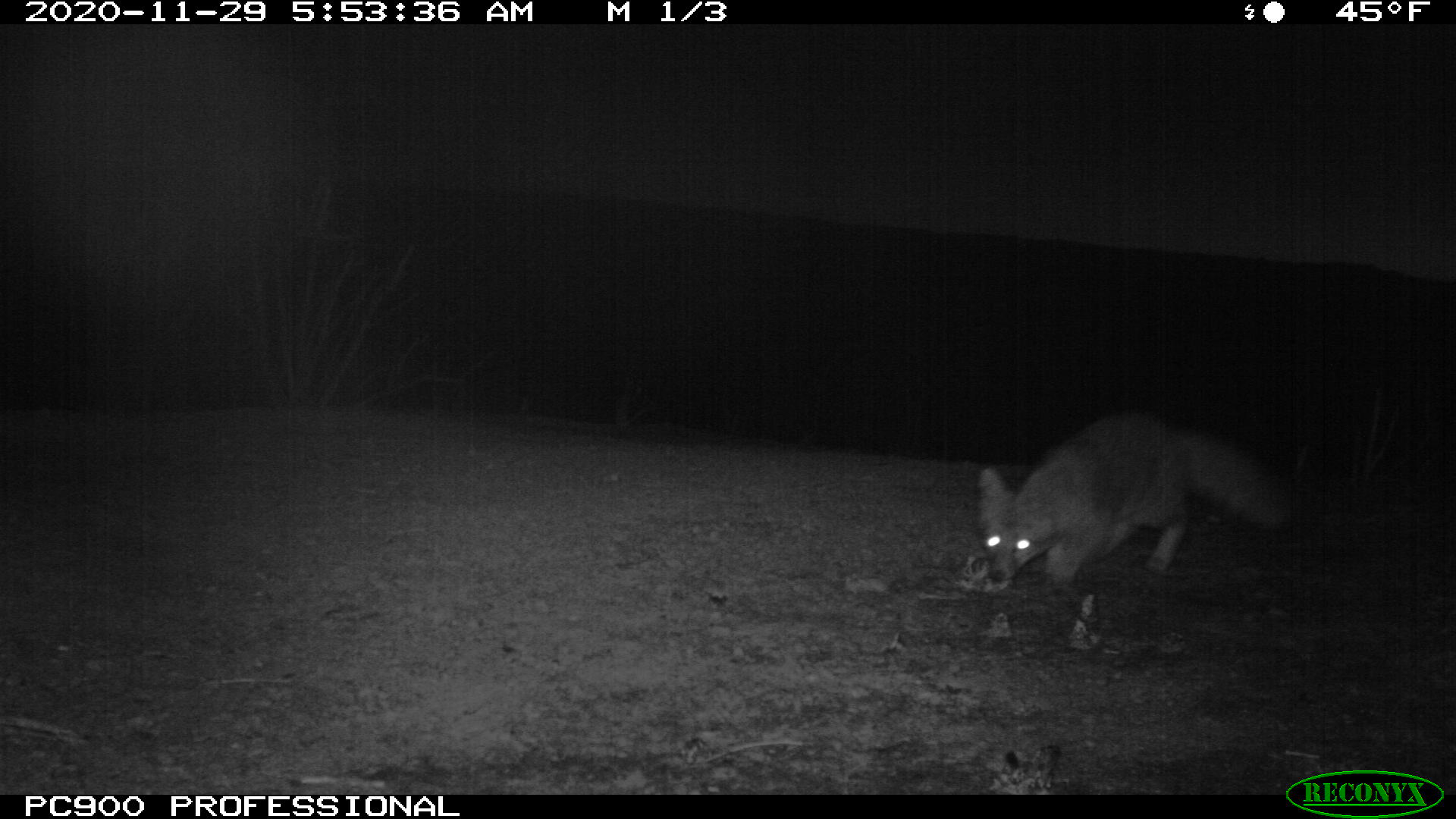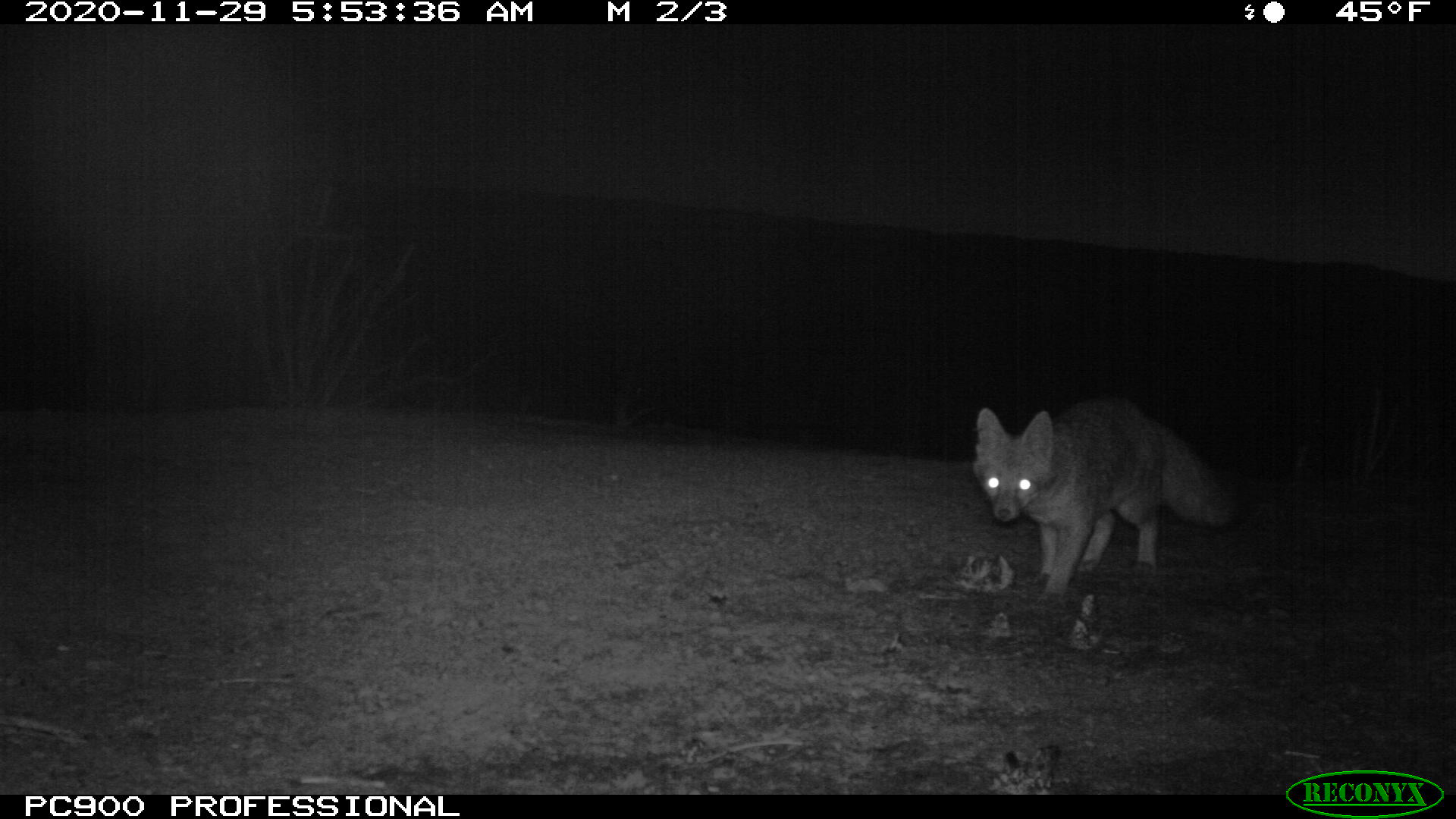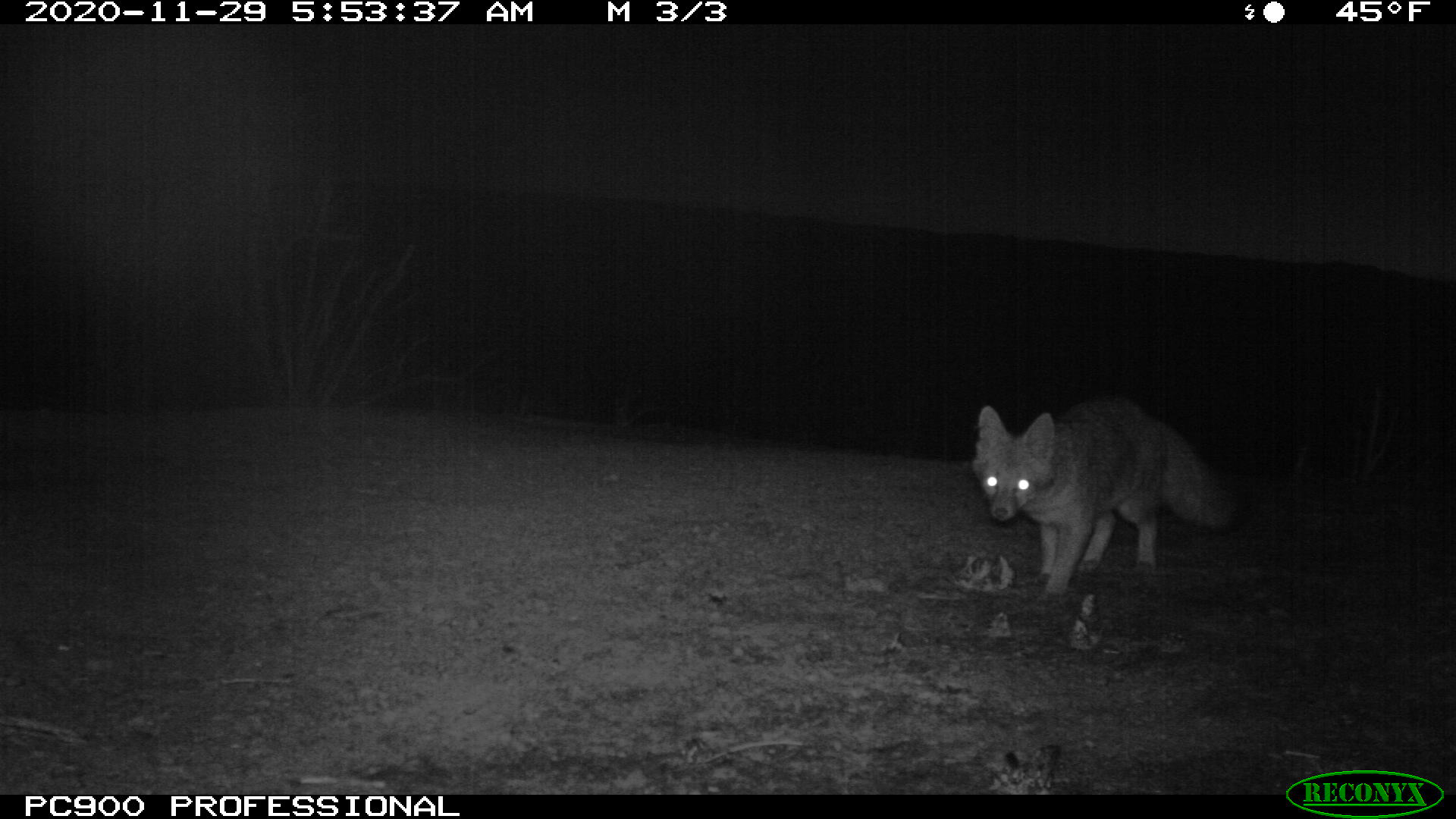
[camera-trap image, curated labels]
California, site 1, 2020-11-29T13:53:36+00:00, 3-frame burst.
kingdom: Animalia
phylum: Chordata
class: Mammalia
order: Carnivora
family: Canidae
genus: Urocyon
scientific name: Urocyon cinereoargenteus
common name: gray fox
Gray fox (Urocyon cinereoargenteus).